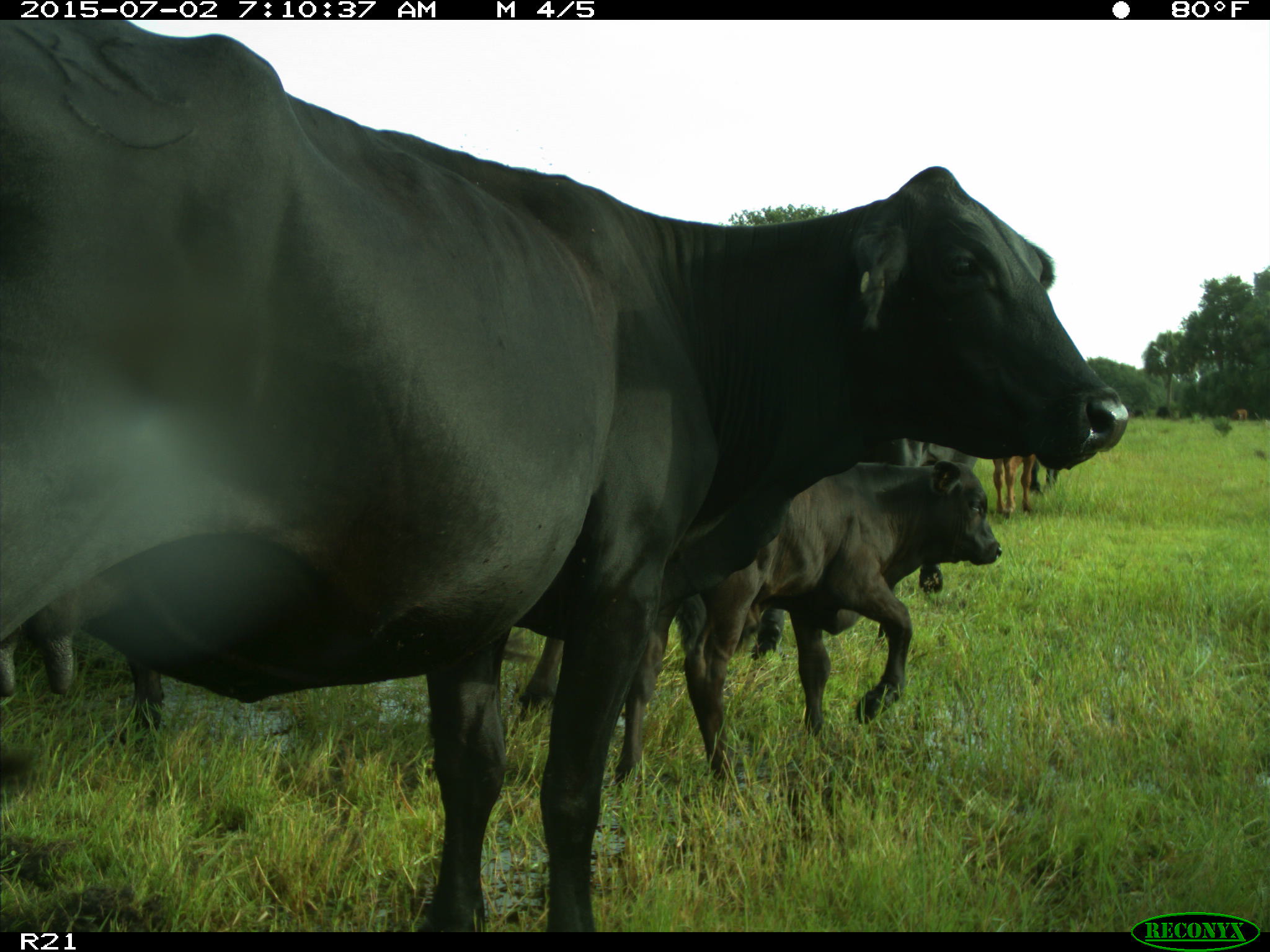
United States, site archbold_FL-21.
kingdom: Animalia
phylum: Chordata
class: Mammalia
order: Artiodactyla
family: Bovidae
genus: Bos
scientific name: Bos taurus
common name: domestic cow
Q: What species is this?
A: Bos taurus (domestic cow).